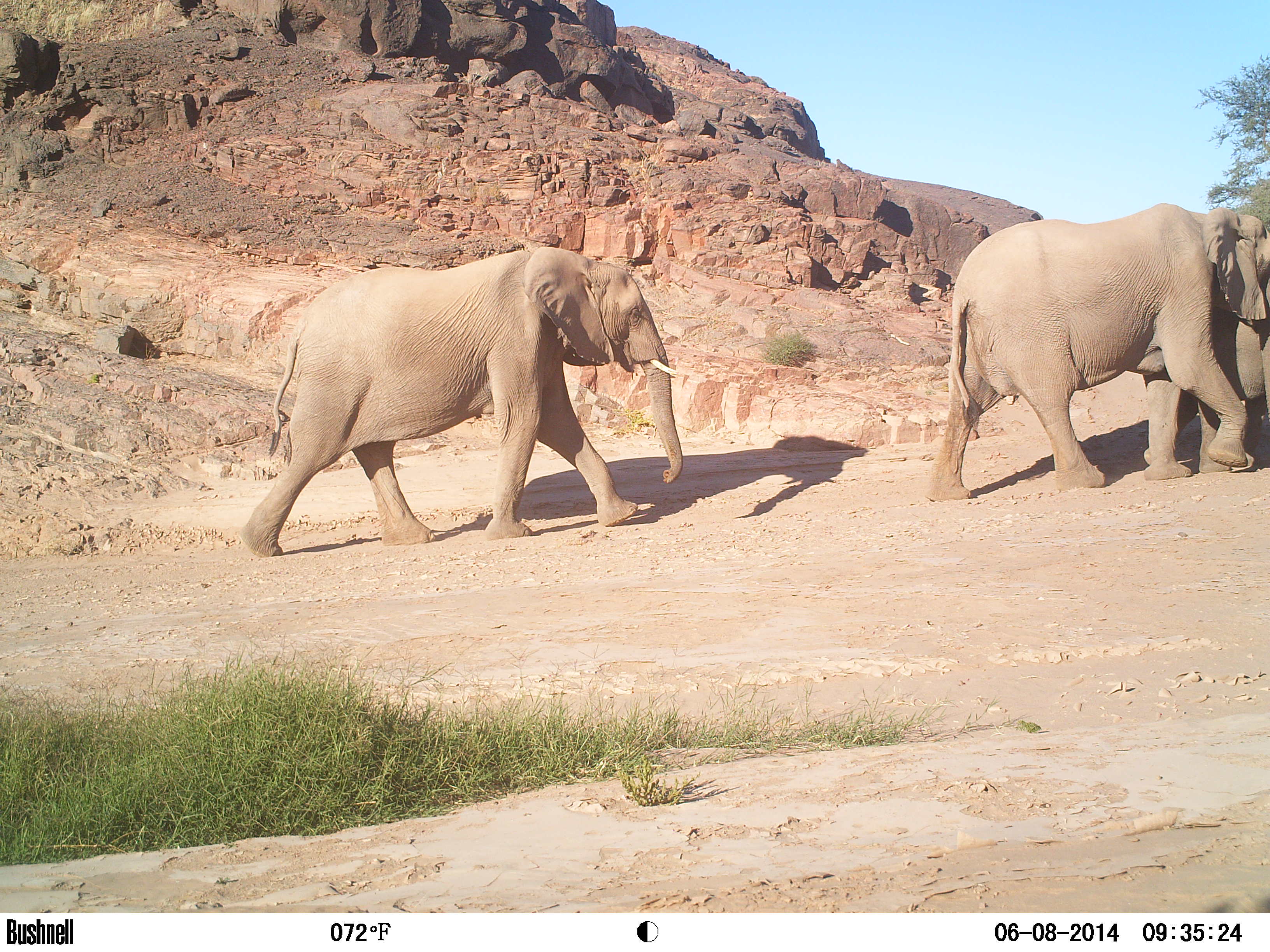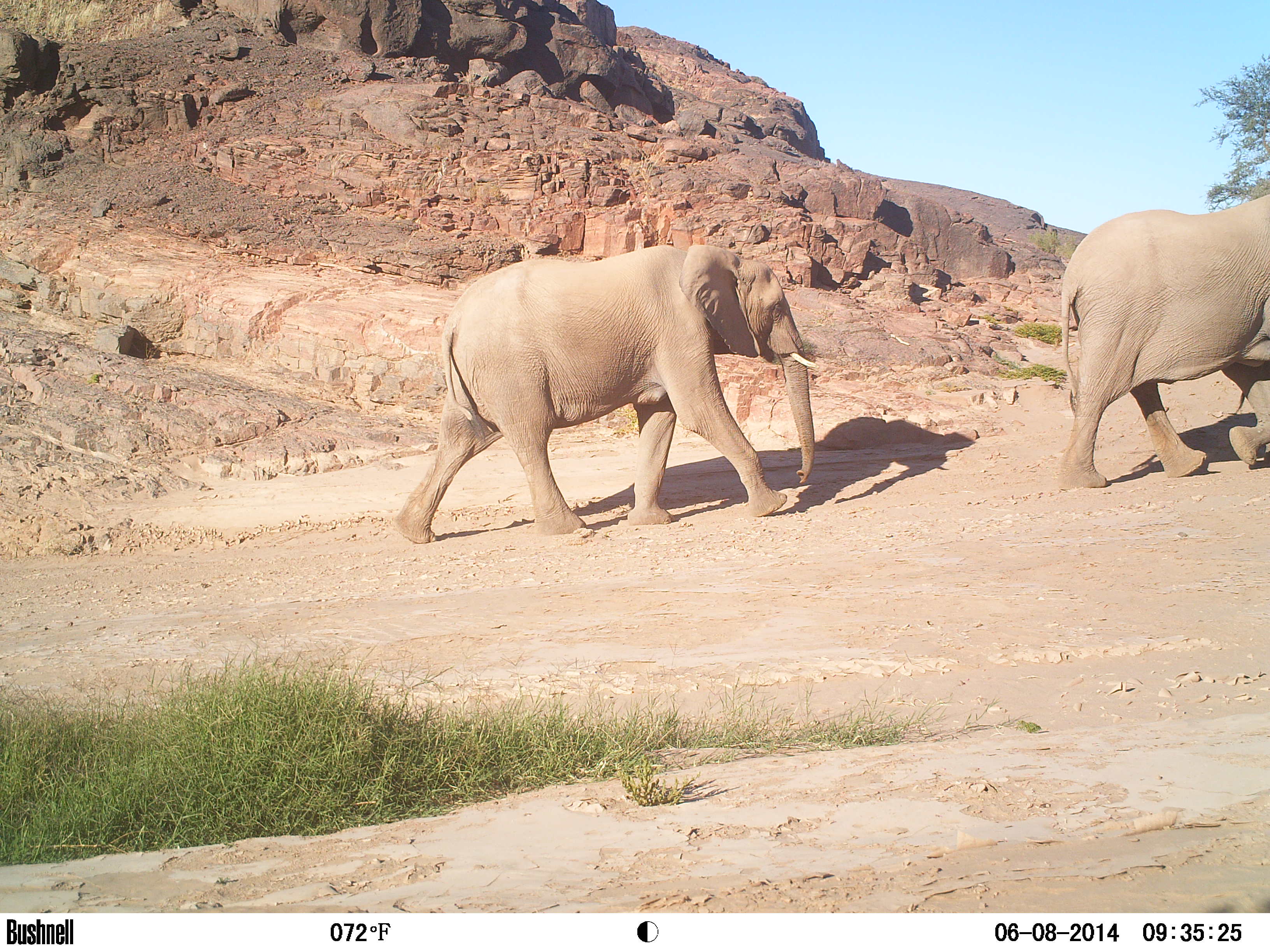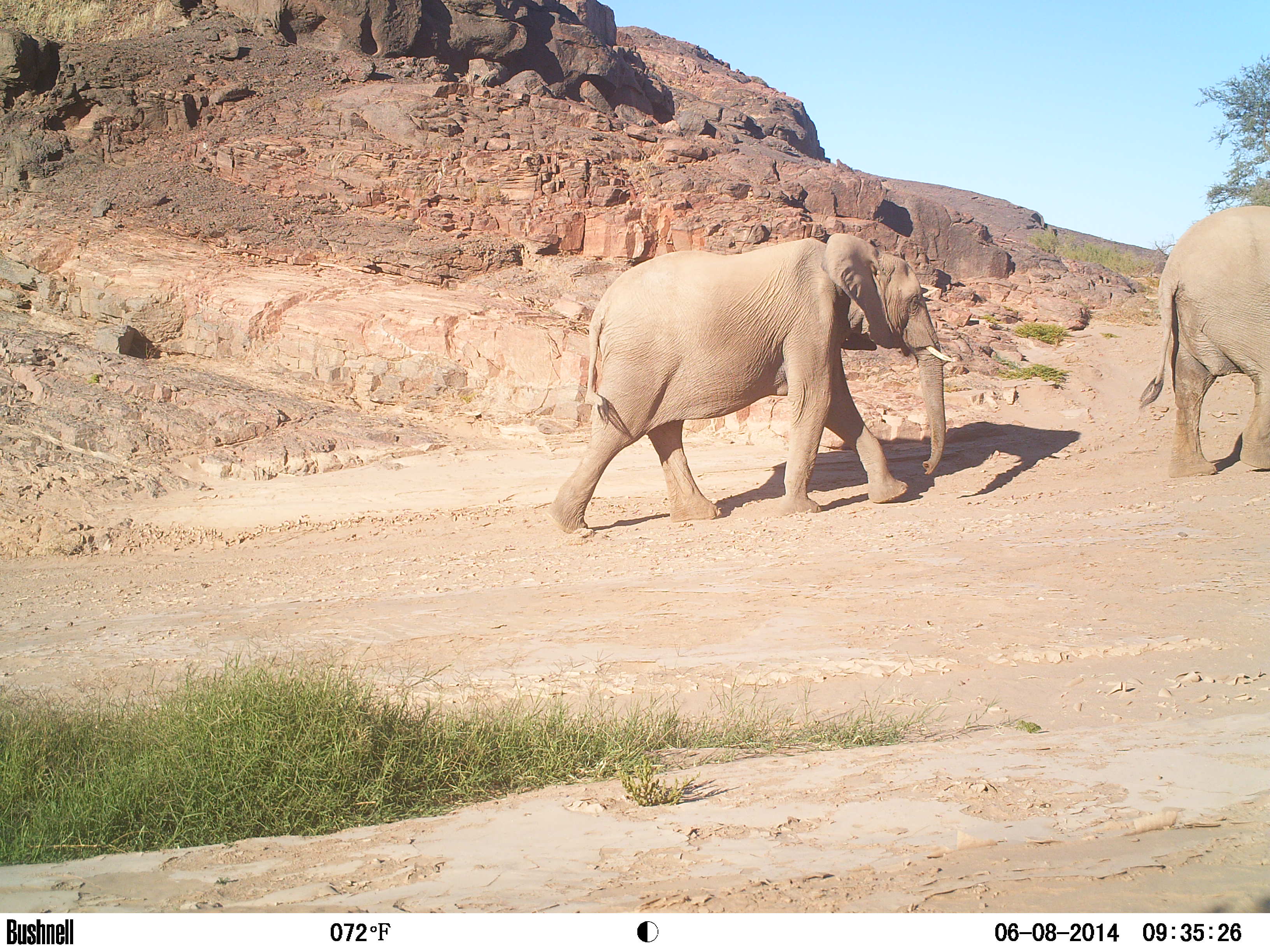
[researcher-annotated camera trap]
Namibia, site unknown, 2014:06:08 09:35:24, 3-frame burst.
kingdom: Animalia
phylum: Chordata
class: Mammalia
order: Proboscidea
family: Elephantidae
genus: Loxodonta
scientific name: Loxodonta africana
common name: african elephant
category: loxodanta africana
Loxodanta africana (african elephant) (Loxodonta africana).